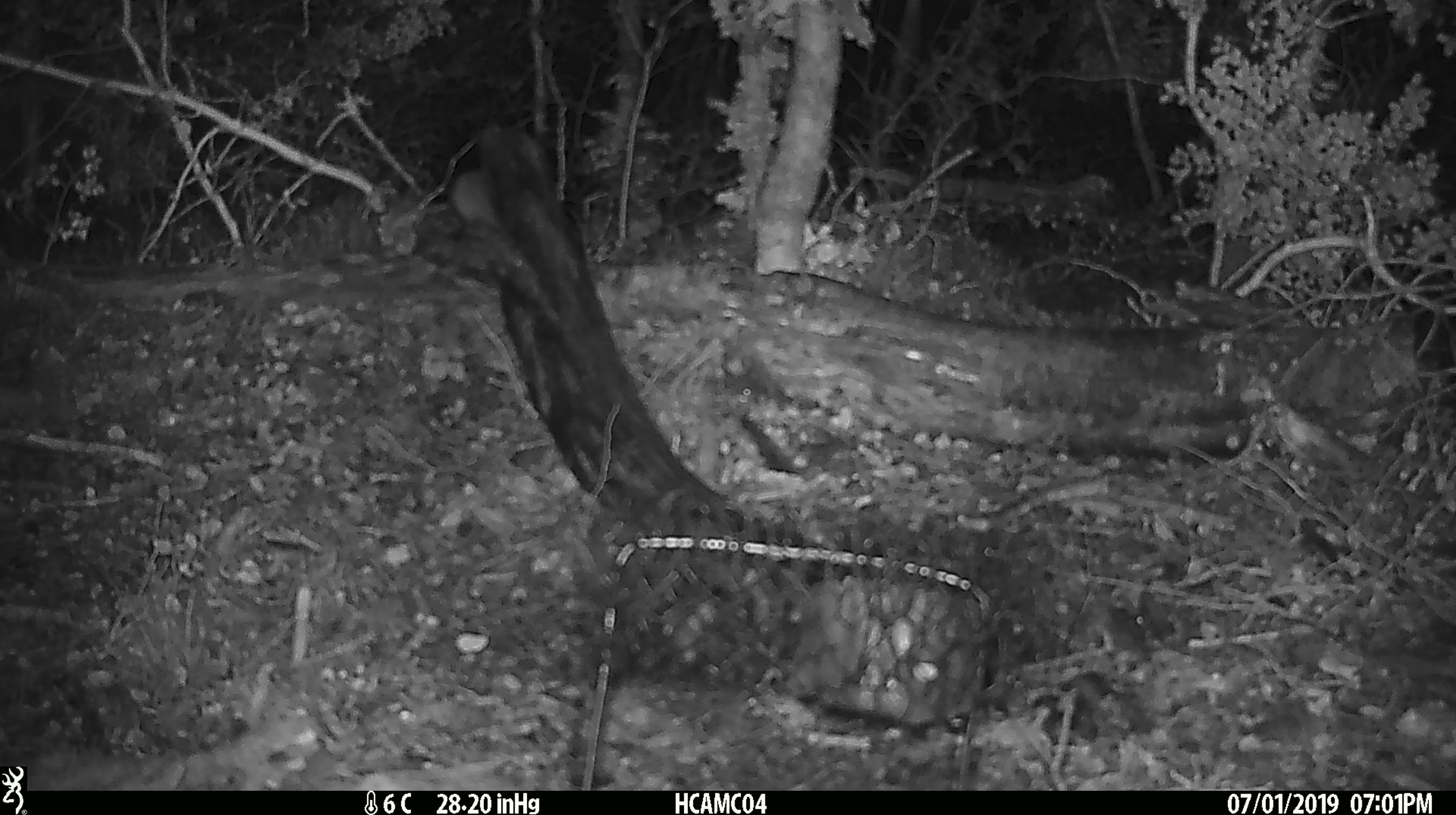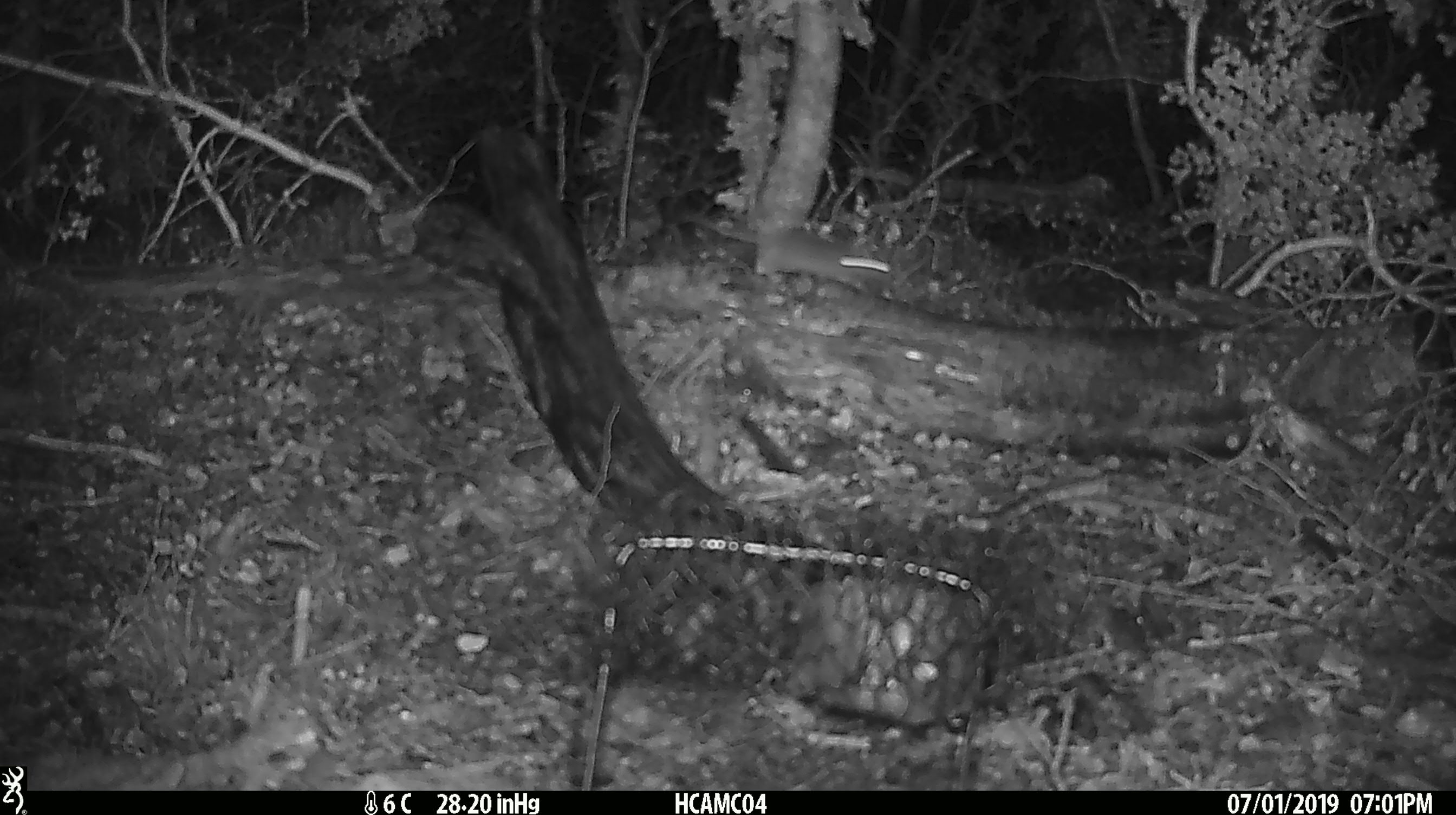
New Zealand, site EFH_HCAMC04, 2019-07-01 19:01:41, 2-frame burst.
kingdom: Animalia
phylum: Chordata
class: Mammalia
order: Rodentia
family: Muridae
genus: Mus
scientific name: Mus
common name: mouse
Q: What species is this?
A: Mouse (Mus).